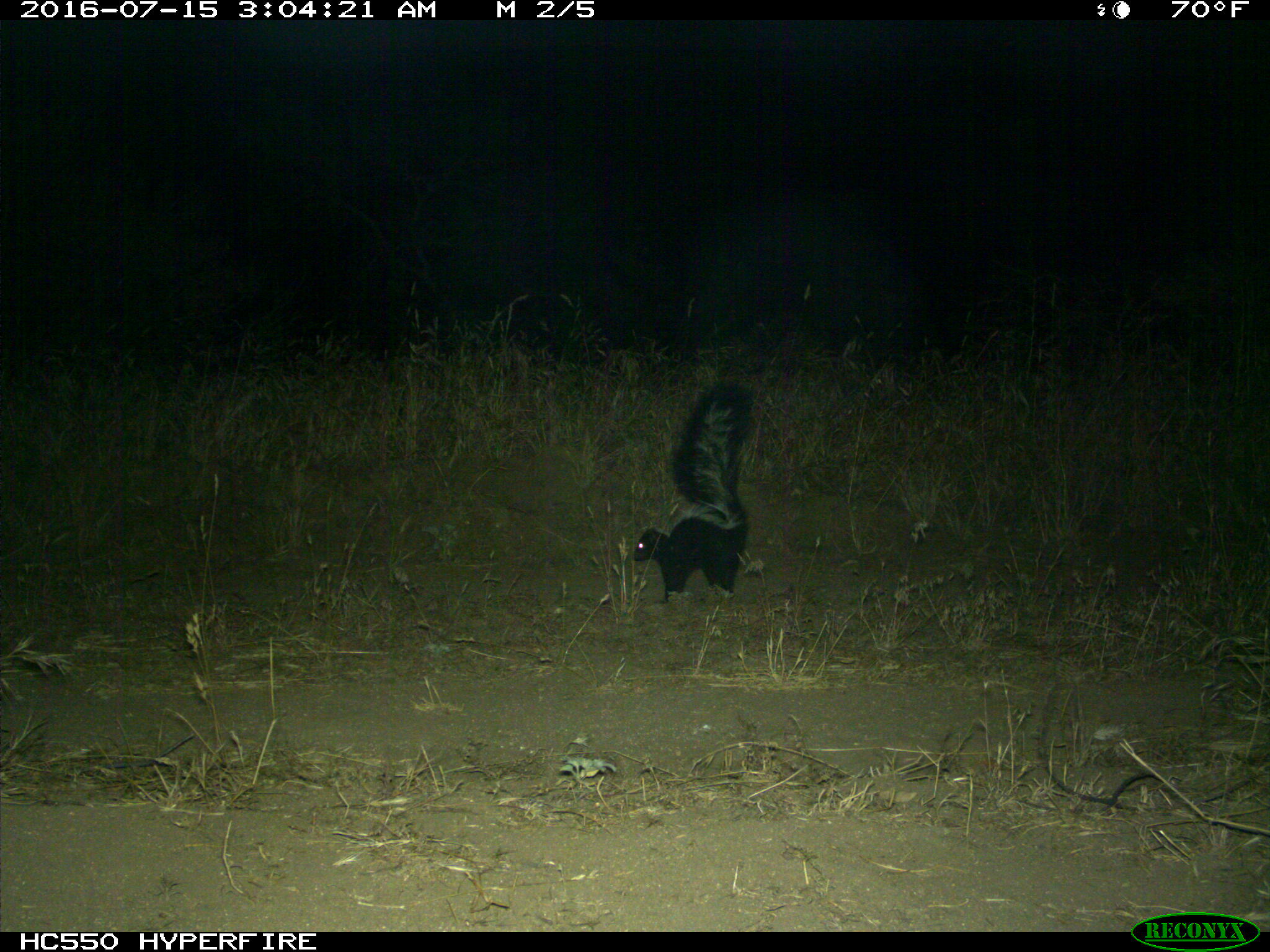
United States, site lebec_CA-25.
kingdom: Animalia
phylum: Chordata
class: Mammalia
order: Carnivora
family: Mephitidae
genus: Mephitis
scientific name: Mephitis mephitis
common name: striped skunk